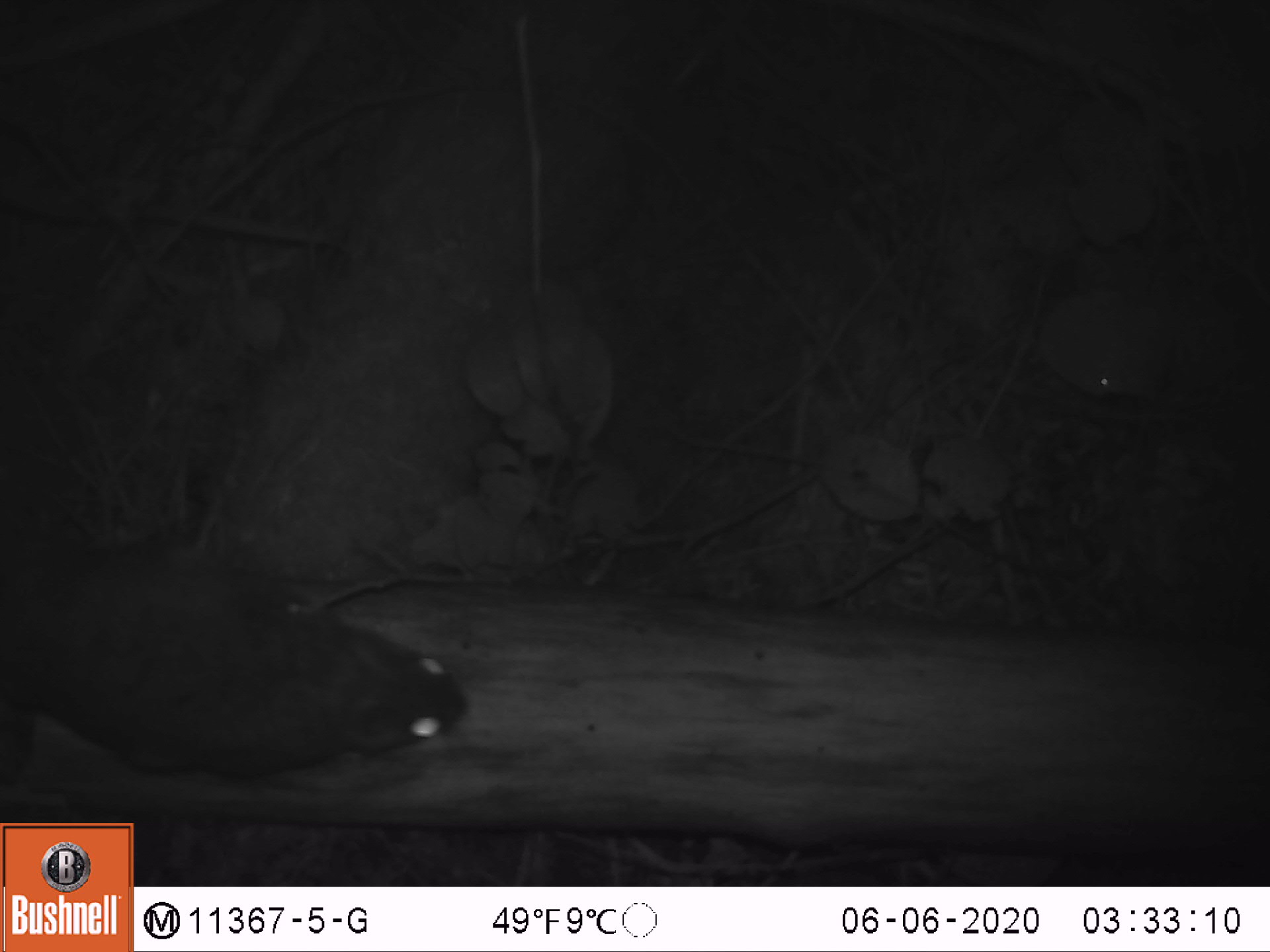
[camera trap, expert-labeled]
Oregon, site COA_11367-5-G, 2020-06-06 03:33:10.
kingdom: Animalia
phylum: Chordata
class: Mammalia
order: Rodentia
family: Sciuridae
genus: Glaucomys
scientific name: Glaucomys oregonensis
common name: humboldt's flying squirrel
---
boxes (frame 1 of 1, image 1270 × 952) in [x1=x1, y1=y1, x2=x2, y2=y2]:
humboldt's flying squirrel: [x1=1, y1=526, x2=478, y2=795]